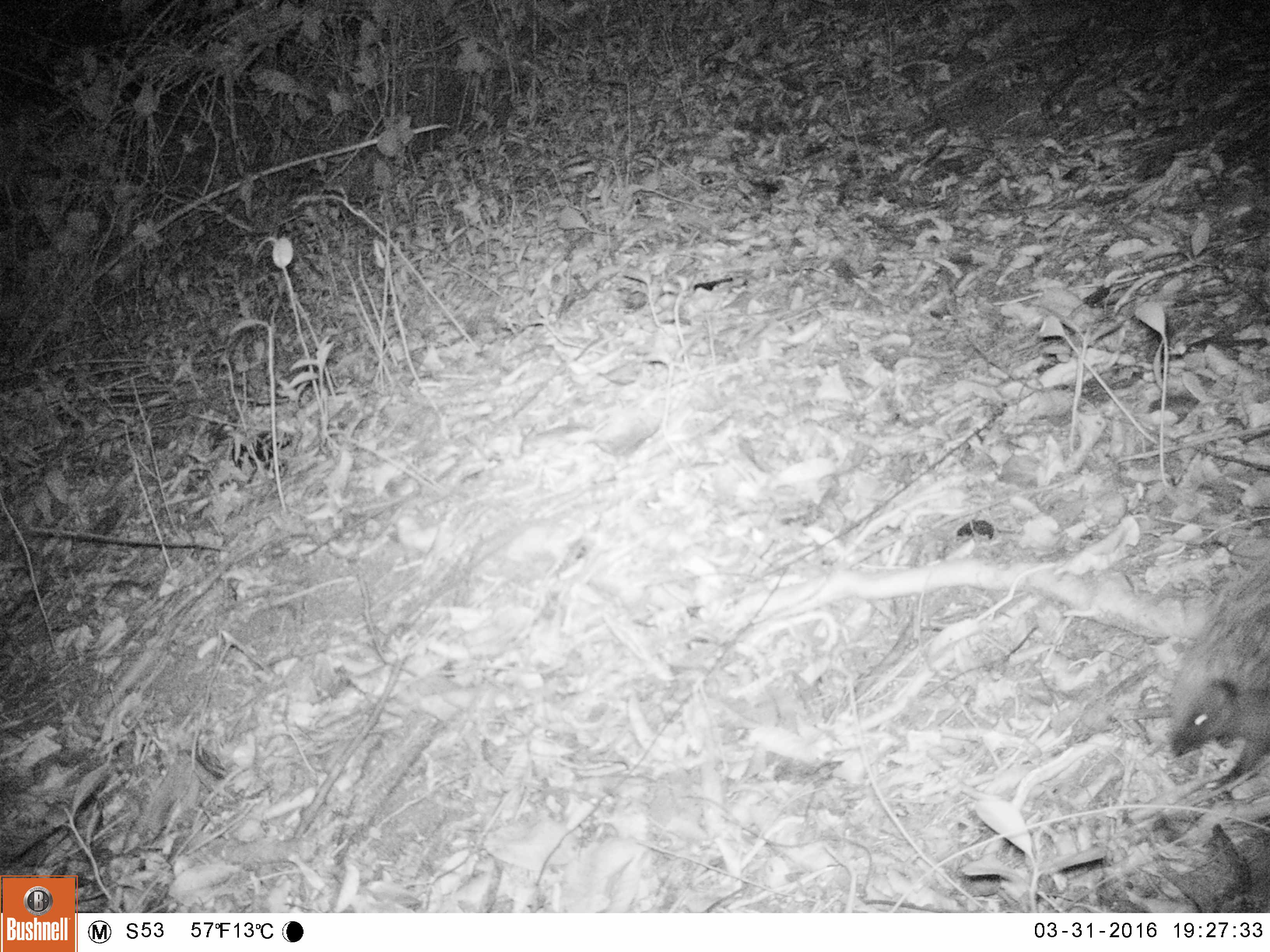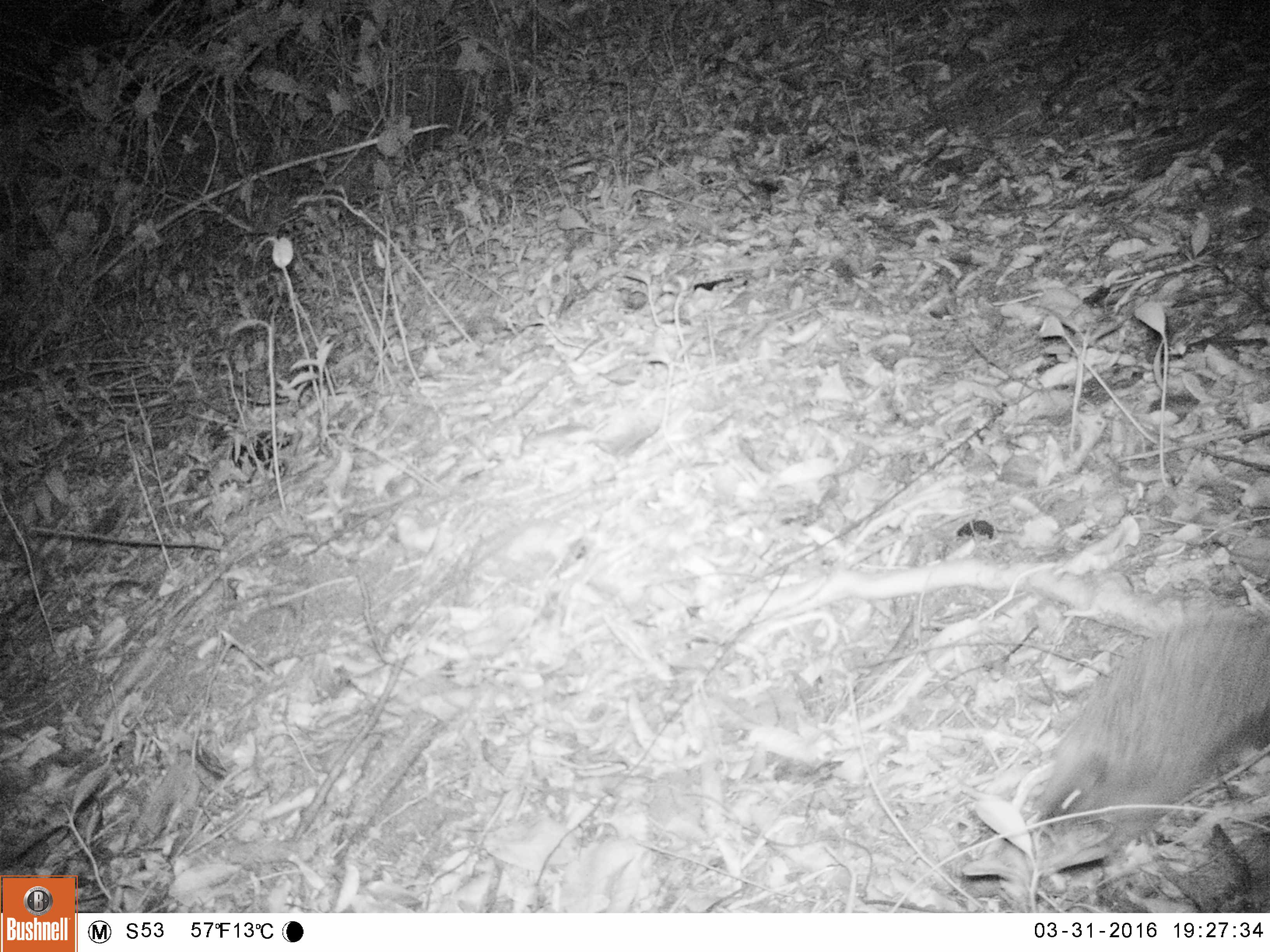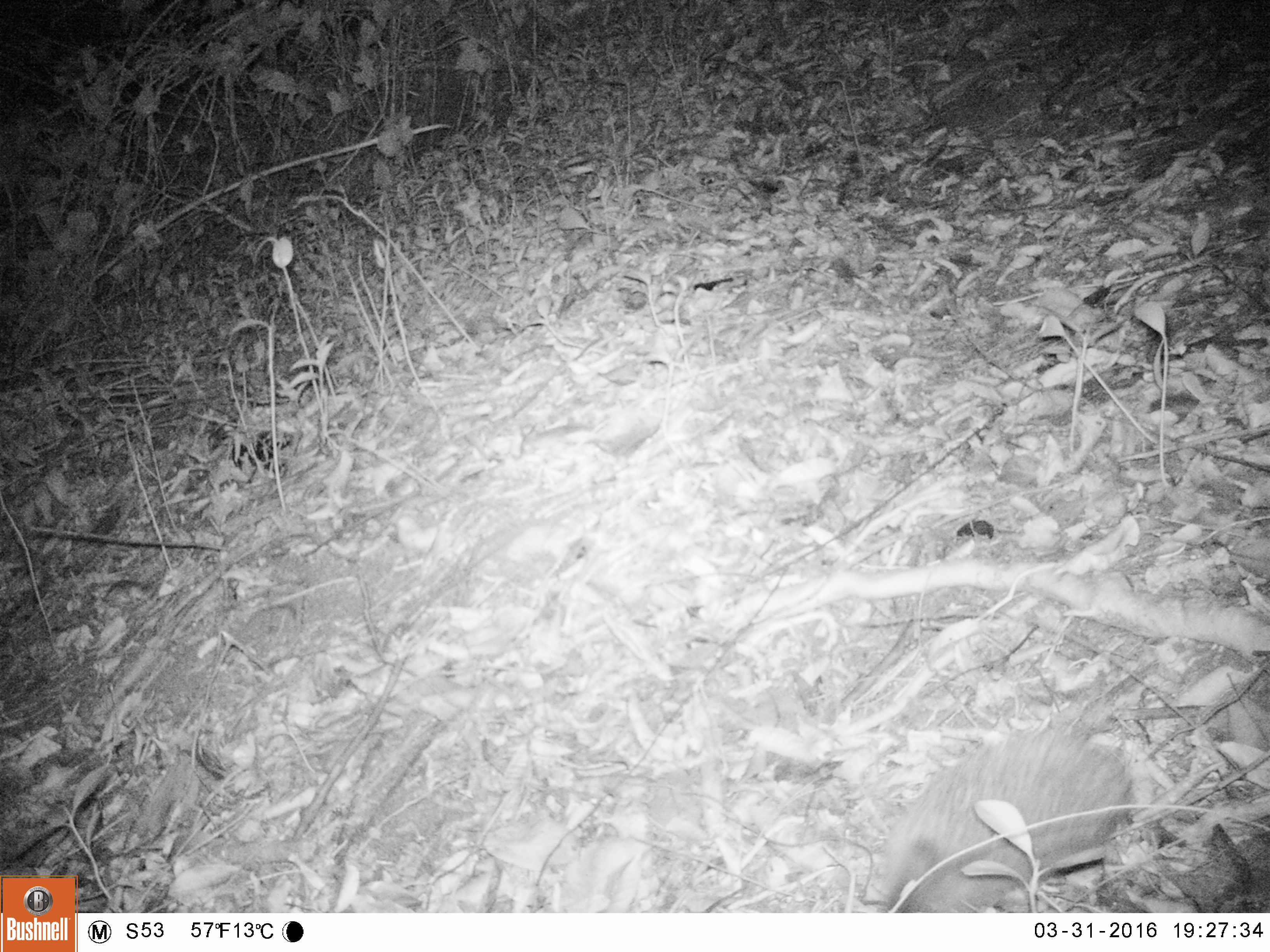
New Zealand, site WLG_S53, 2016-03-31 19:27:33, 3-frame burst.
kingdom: Animalia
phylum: Chordata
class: Mammalia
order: Eulipotyphla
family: Erinaceidae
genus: Erinaceus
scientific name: Erinaceus europaeus europaeus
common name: european hedgehog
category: hedgehog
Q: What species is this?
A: Hedgehog (european hedgehog) (Erinaceus europaeus europaeus).